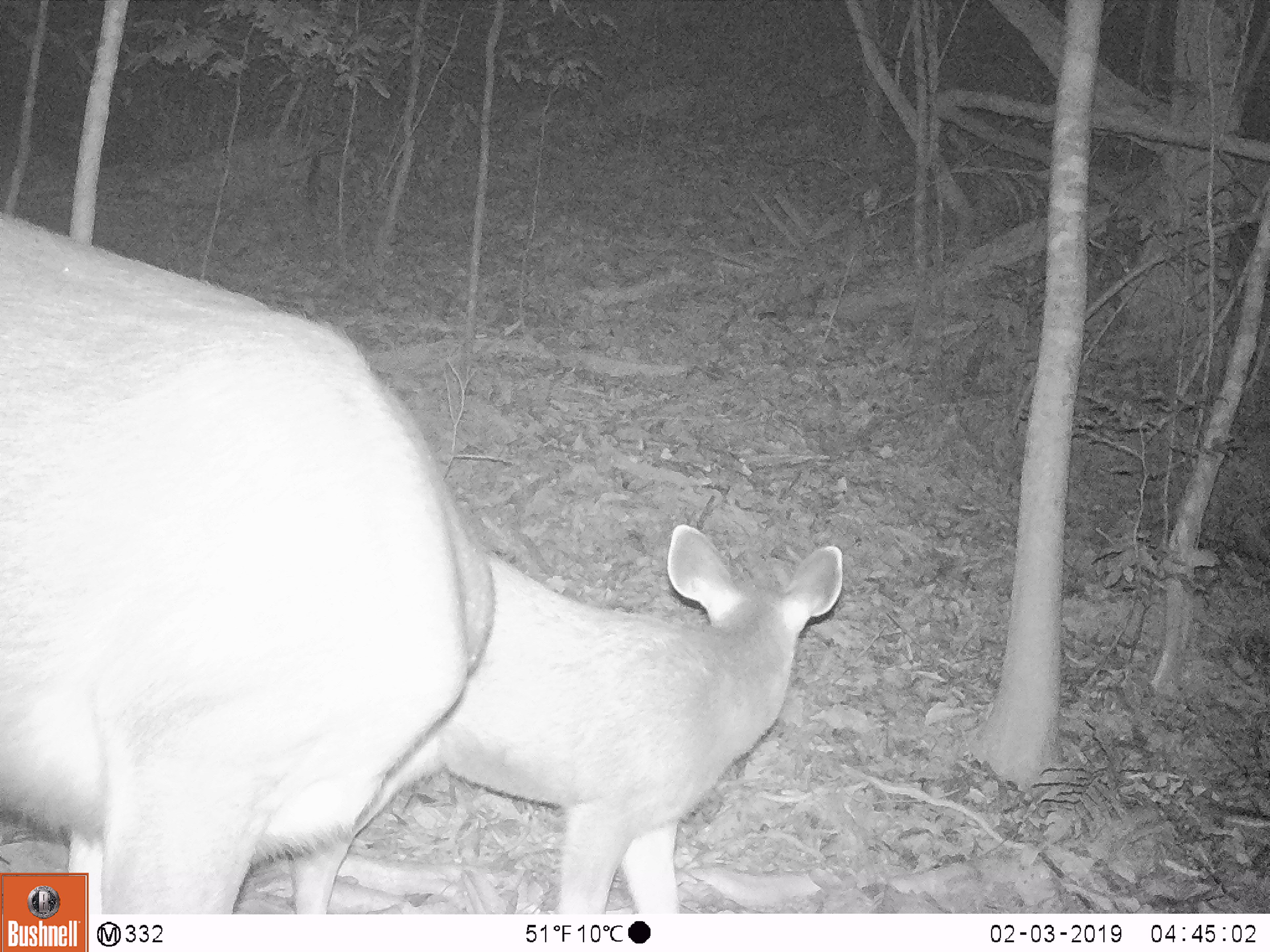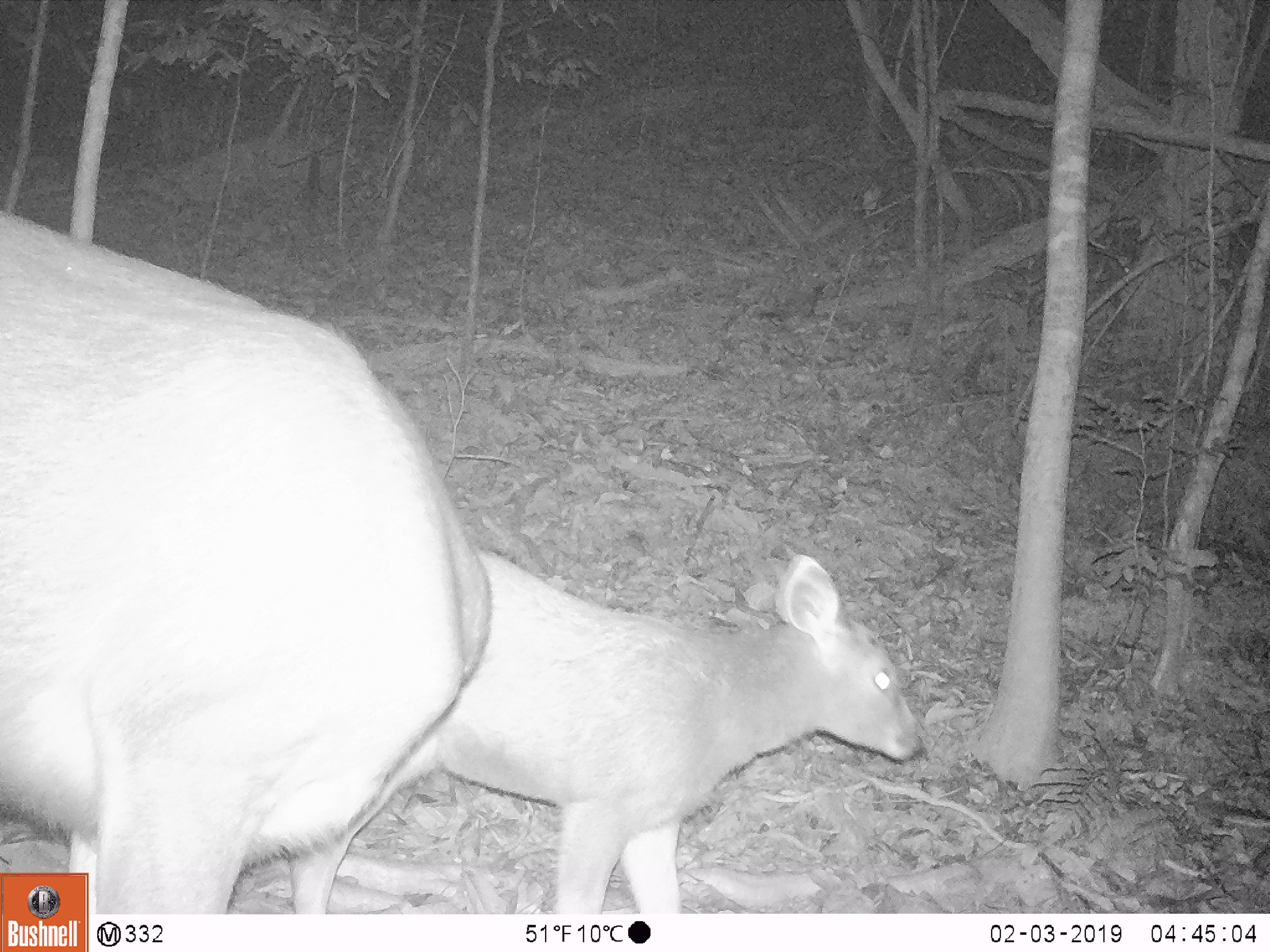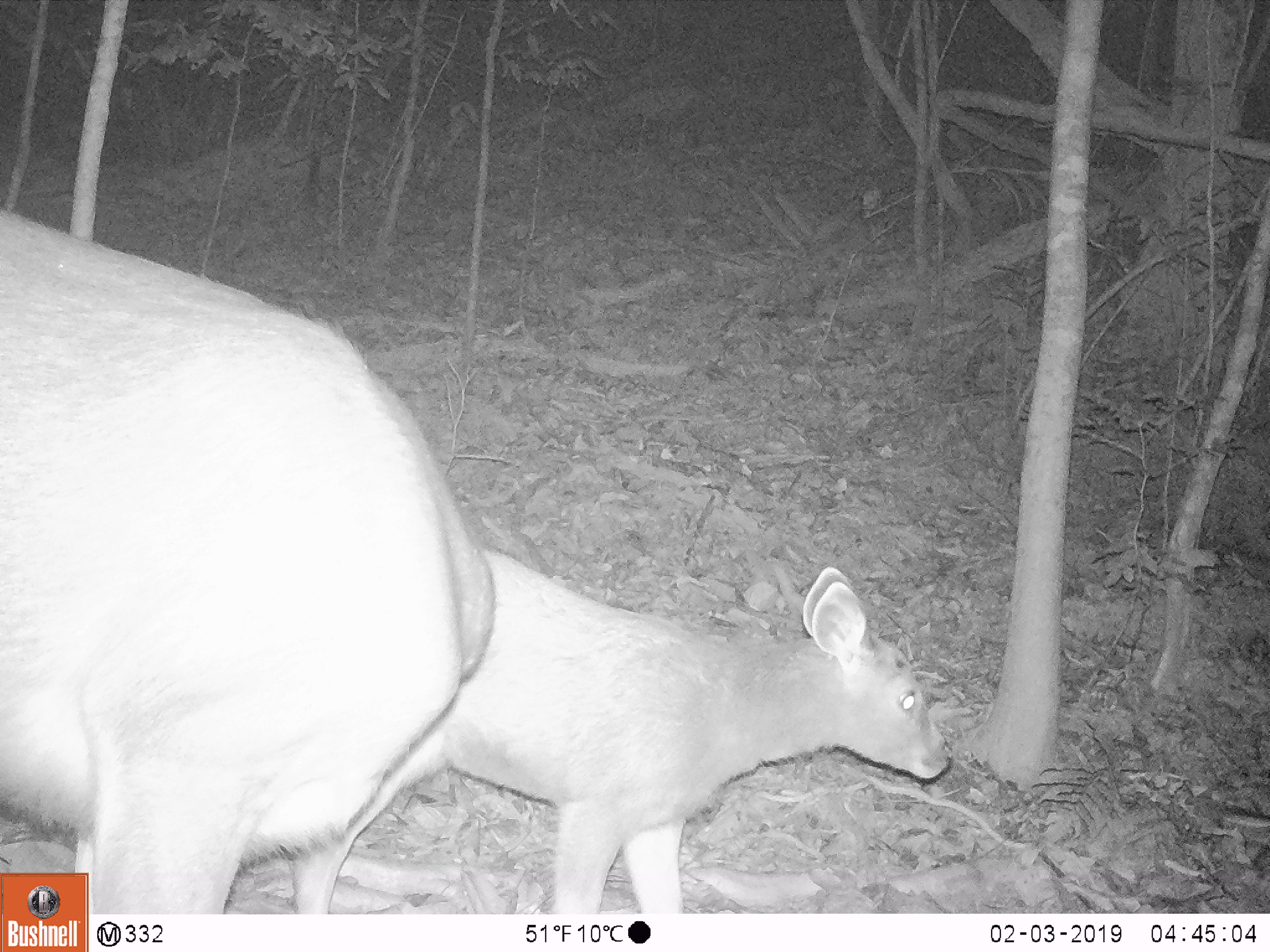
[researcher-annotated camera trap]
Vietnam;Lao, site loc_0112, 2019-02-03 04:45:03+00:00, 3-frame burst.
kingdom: Animalia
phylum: Chordata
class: Mammalia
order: Artiodactyla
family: Cervidae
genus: Rusa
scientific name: Rusa unicolor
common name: sambar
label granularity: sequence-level